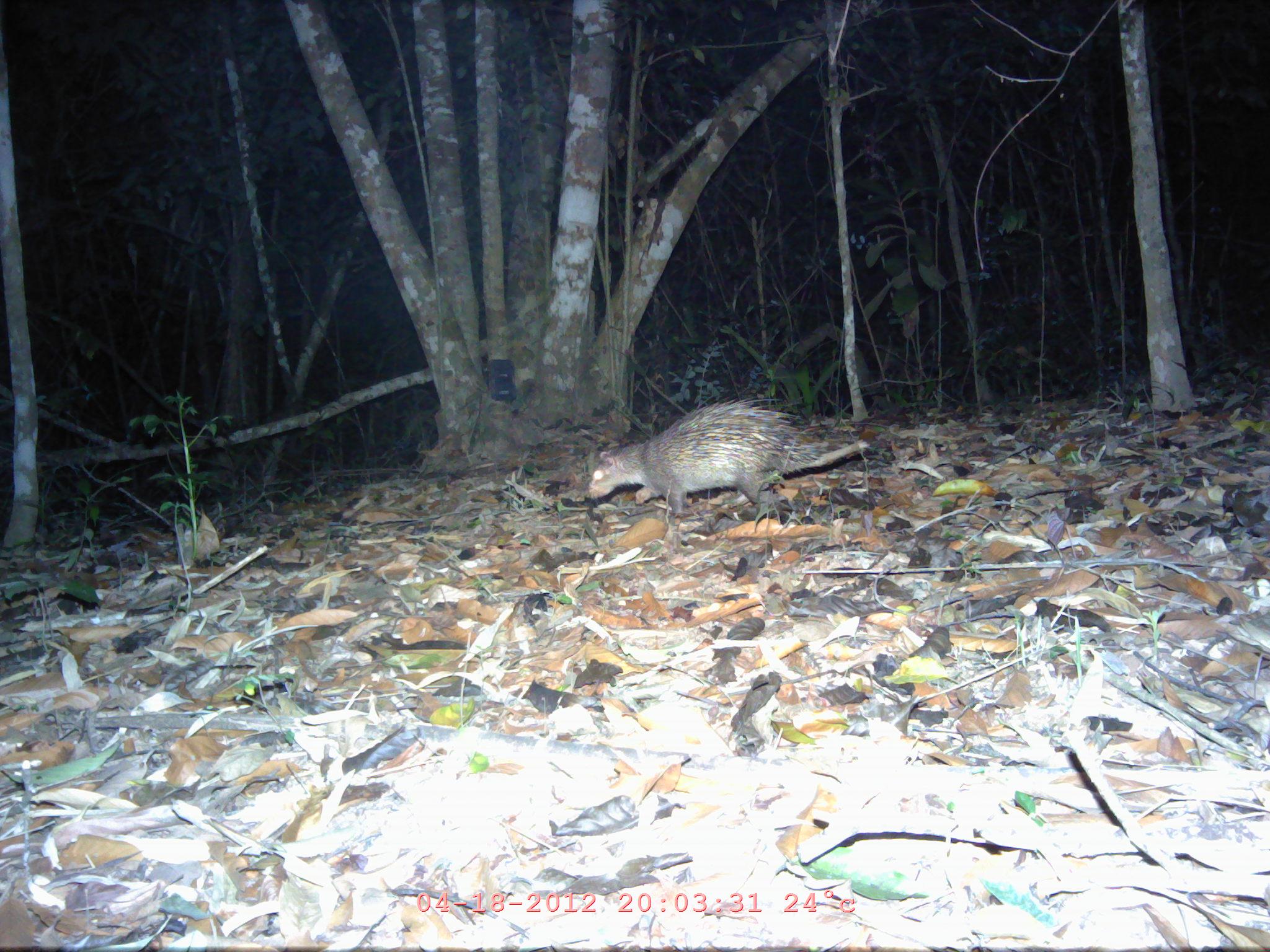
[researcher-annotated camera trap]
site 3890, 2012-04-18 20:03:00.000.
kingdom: Animalia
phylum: Chordata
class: Mammalia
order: Rodentia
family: Hystricidae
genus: Atherurus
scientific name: Atherurus macrourus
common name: asian brush-tailed porcupine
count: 1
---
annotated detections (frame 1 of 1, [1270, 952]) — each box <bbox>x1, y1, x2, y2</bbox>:
atherurus macrourus: <bbox>583, 393, 822, 519</bbox>